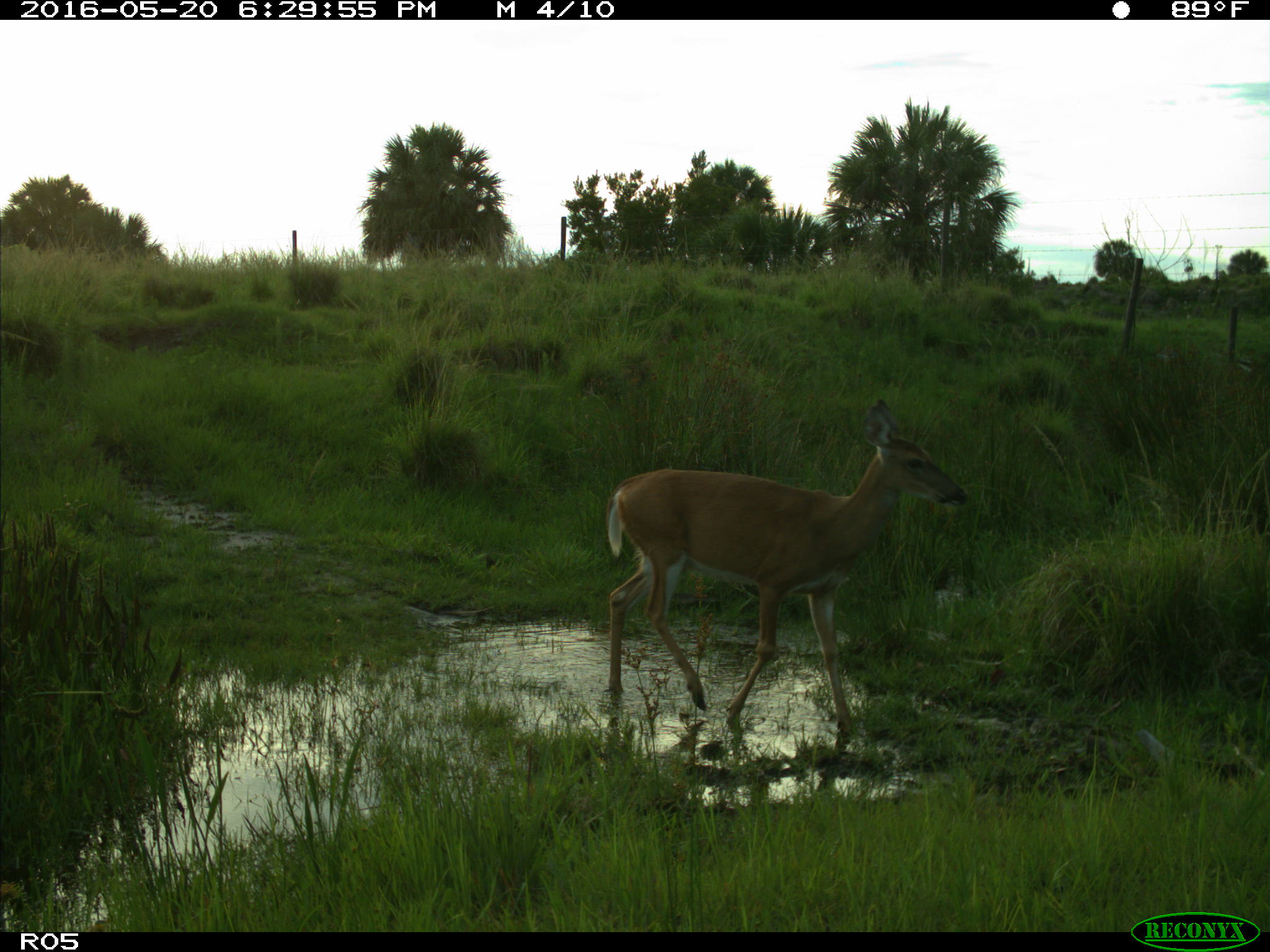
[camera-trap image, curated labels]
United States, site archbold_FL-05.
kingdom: Animalia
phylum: Chordata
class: Mammalia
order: Artiodactyla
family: Cervidae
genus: Odocoileus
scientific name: Odocoileus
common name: deer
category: unidentified deer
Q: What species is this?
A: Unidentified deer (deer) (Odocoileus).